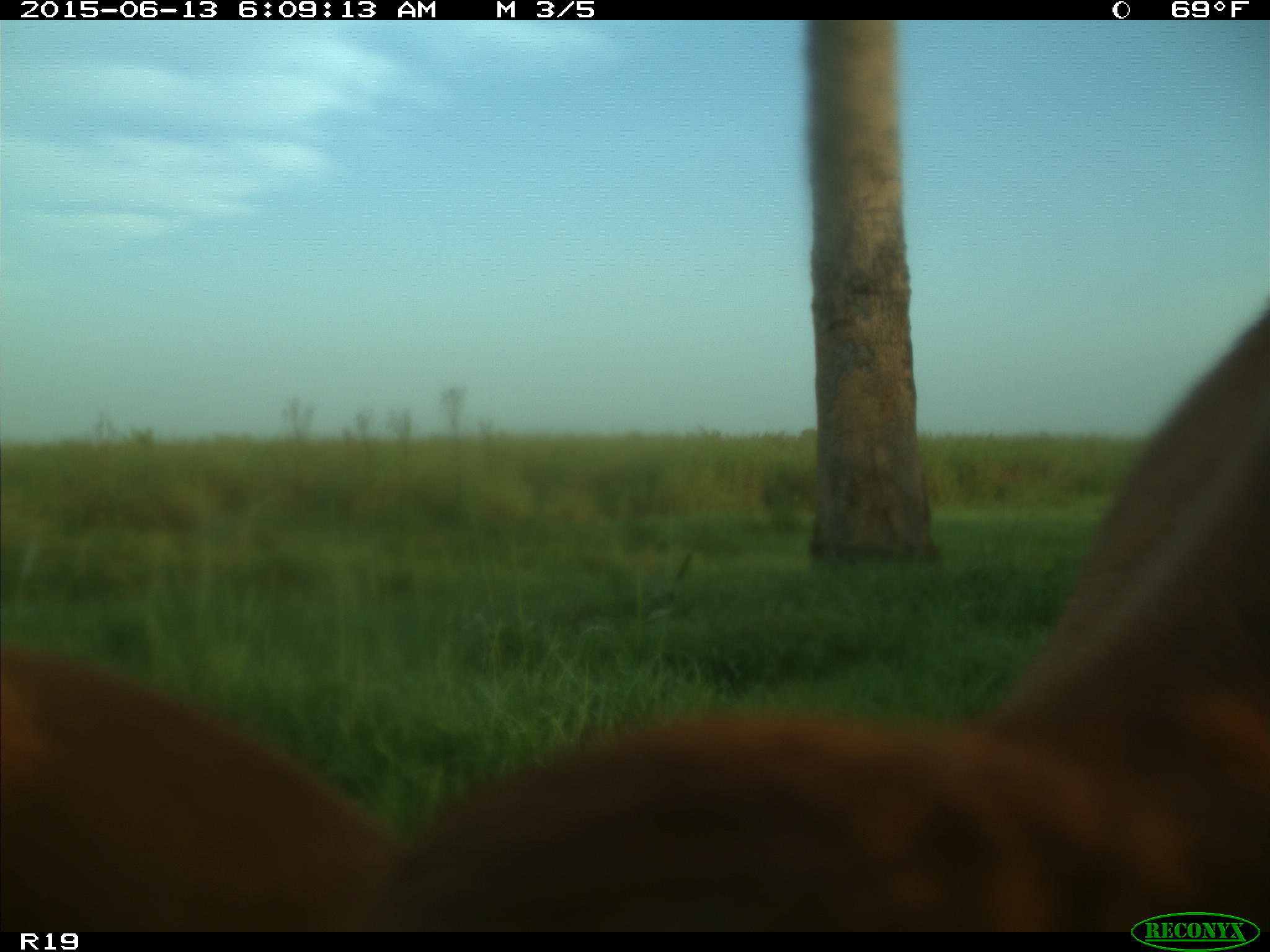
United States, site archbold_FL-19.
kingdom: Animalia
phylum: Chordata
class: Mammalia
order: Artiodactyla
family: Bovidae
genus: Bos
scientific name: Bos taurus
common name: domestic cow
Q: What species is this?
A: Bos taurus (domestic cow).